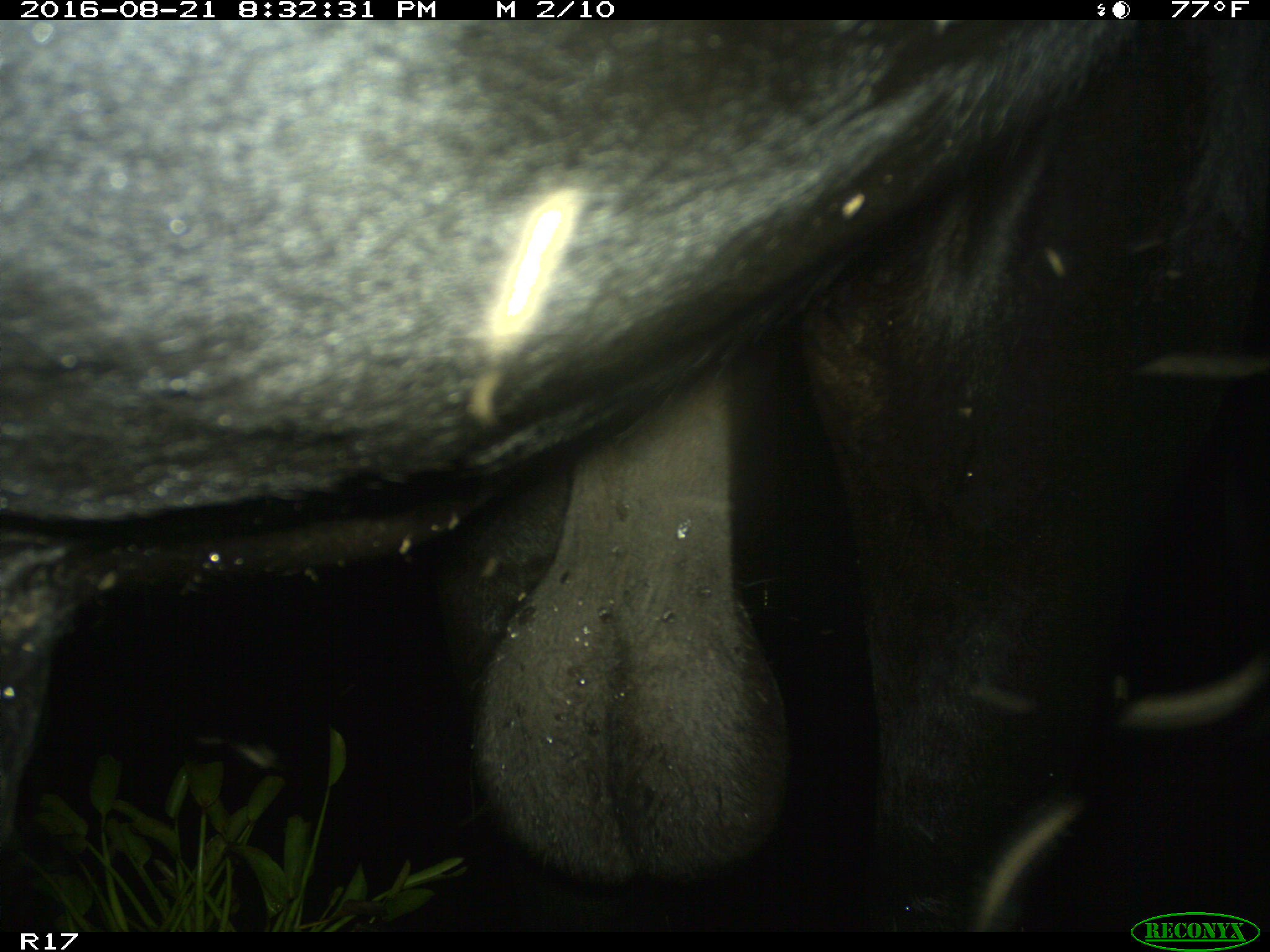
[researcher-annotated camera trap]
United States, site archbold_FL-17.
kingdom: Animalia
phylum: Chordata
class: Mammalia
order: Artiodactyla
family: Bovidae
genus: Bos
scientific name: Bos taurus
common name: domestic cow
Bos taurus (domestic cow).